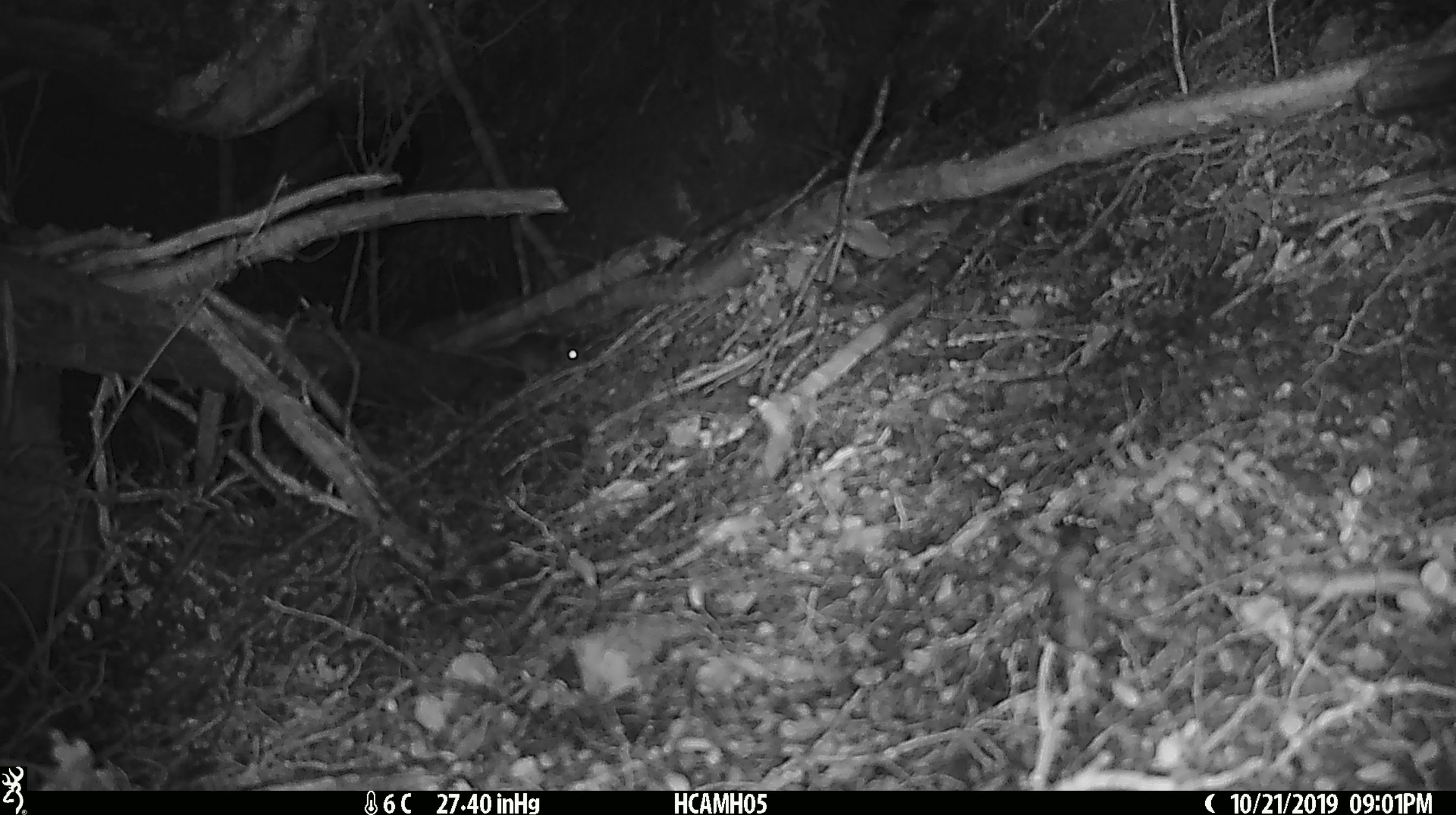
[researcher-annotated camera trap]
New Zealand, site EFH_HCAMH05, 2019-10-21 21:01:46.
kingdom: Animalia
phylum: Chordata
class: Mammalia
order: Rodentia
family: Muridae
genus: Mus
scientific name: Mus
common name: mouse